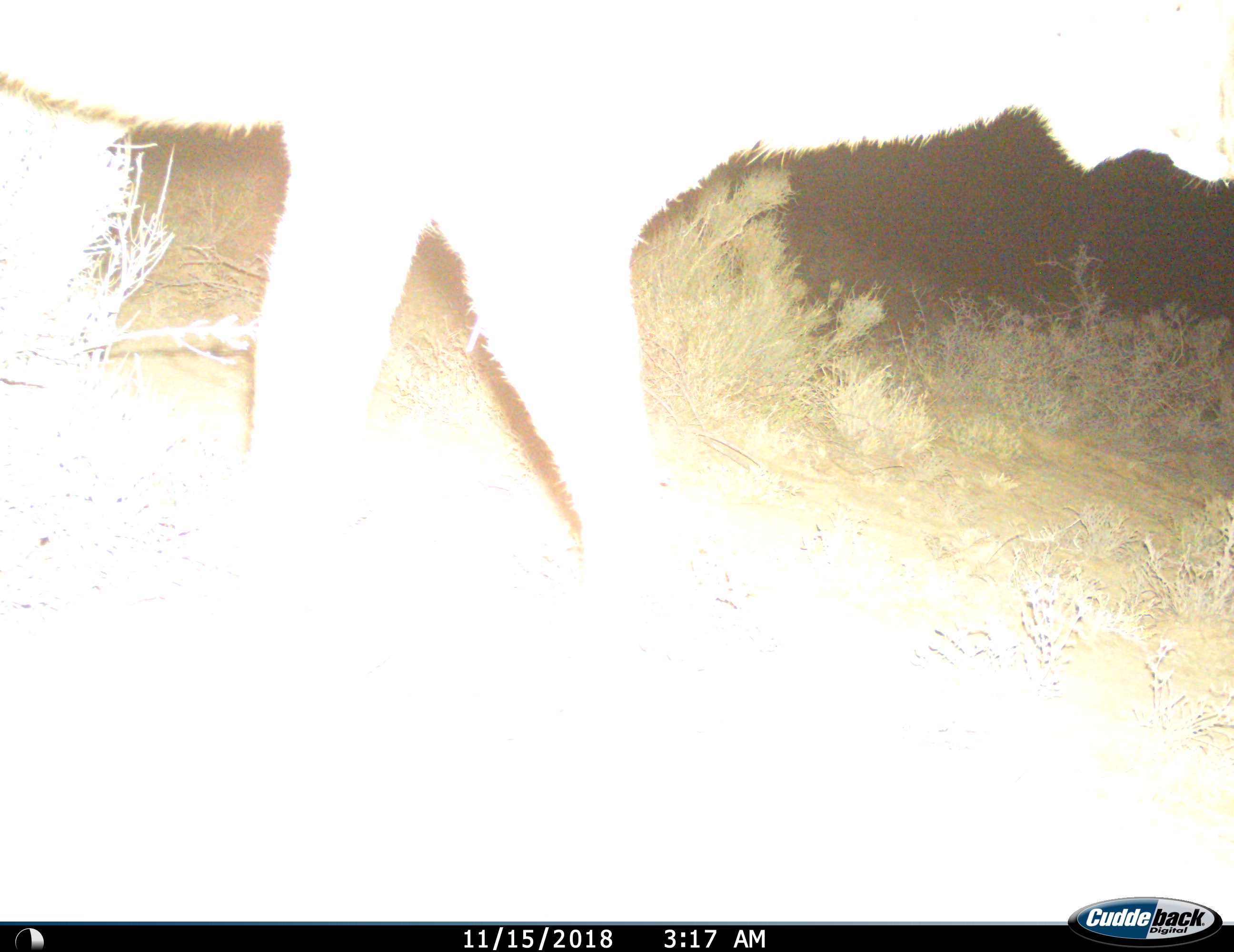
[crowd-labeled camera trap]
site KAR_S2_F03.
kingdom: Animalia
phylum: Chordata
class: Mammalia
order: Carnivora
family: Felidae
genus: Panthera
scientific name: Panthera leo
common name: lion female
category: lionfemale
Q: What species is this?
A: Lionfemale (lion female) (Panthera leo).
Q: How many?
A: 1.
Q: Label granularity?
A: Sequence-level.